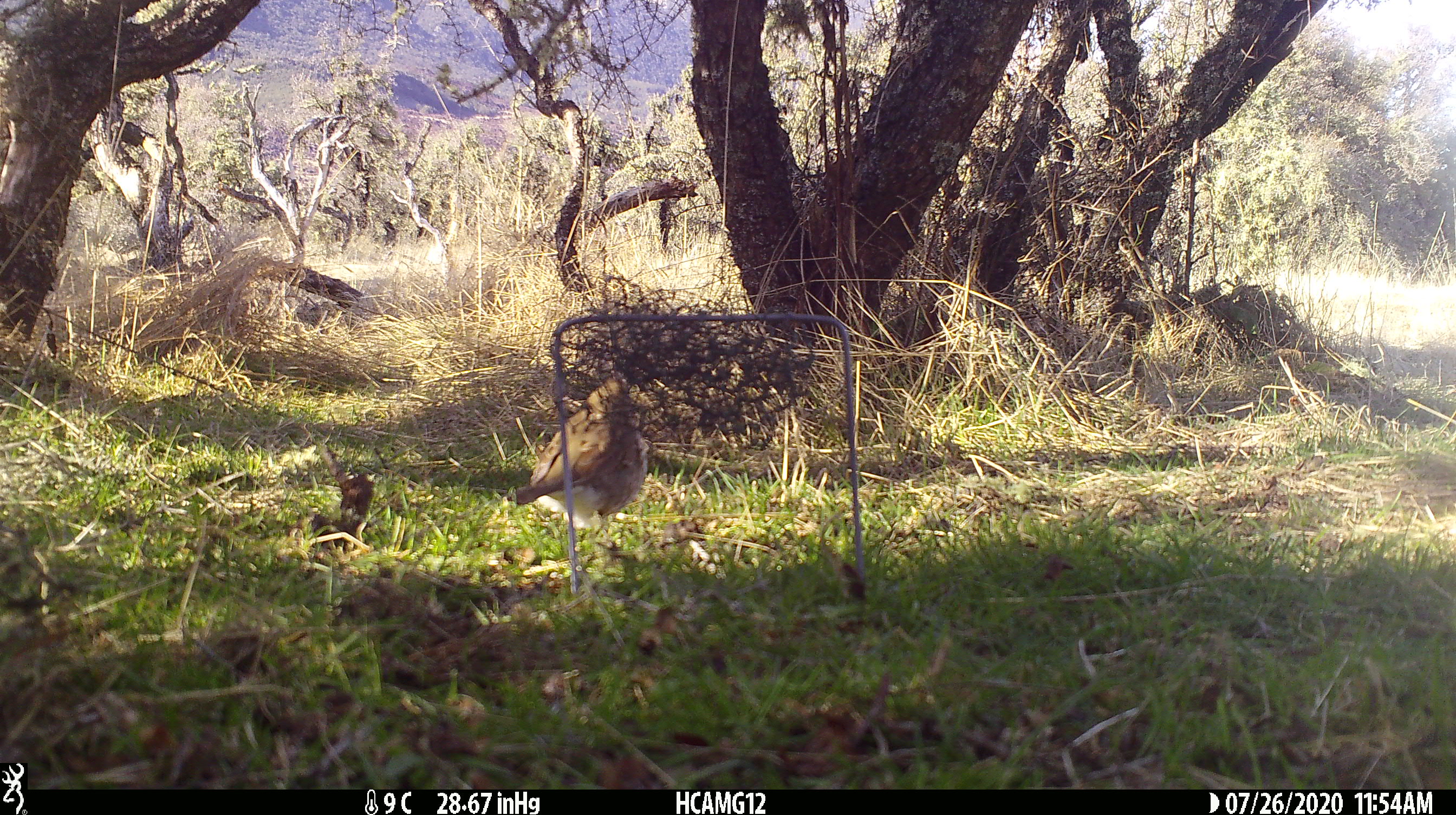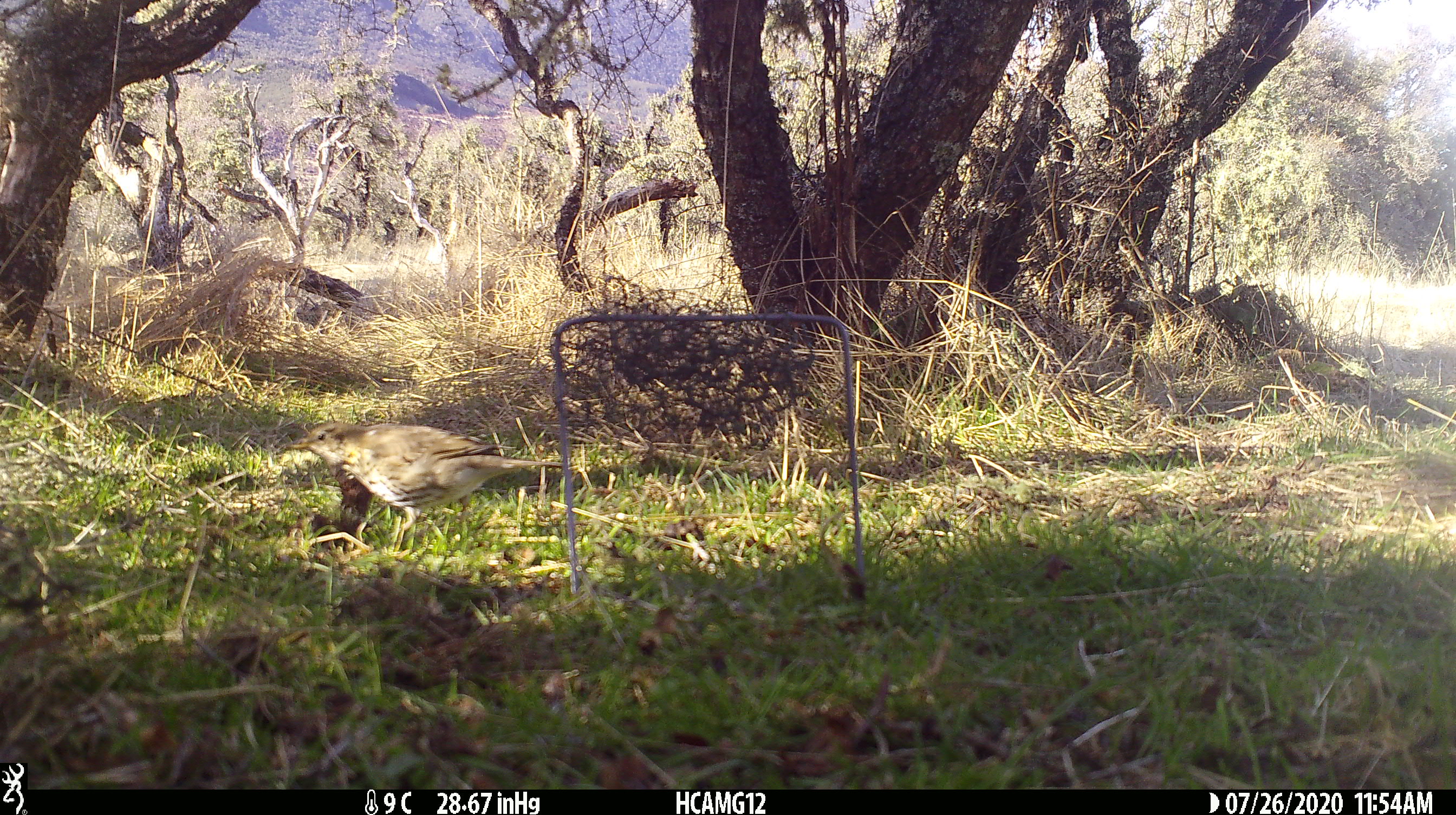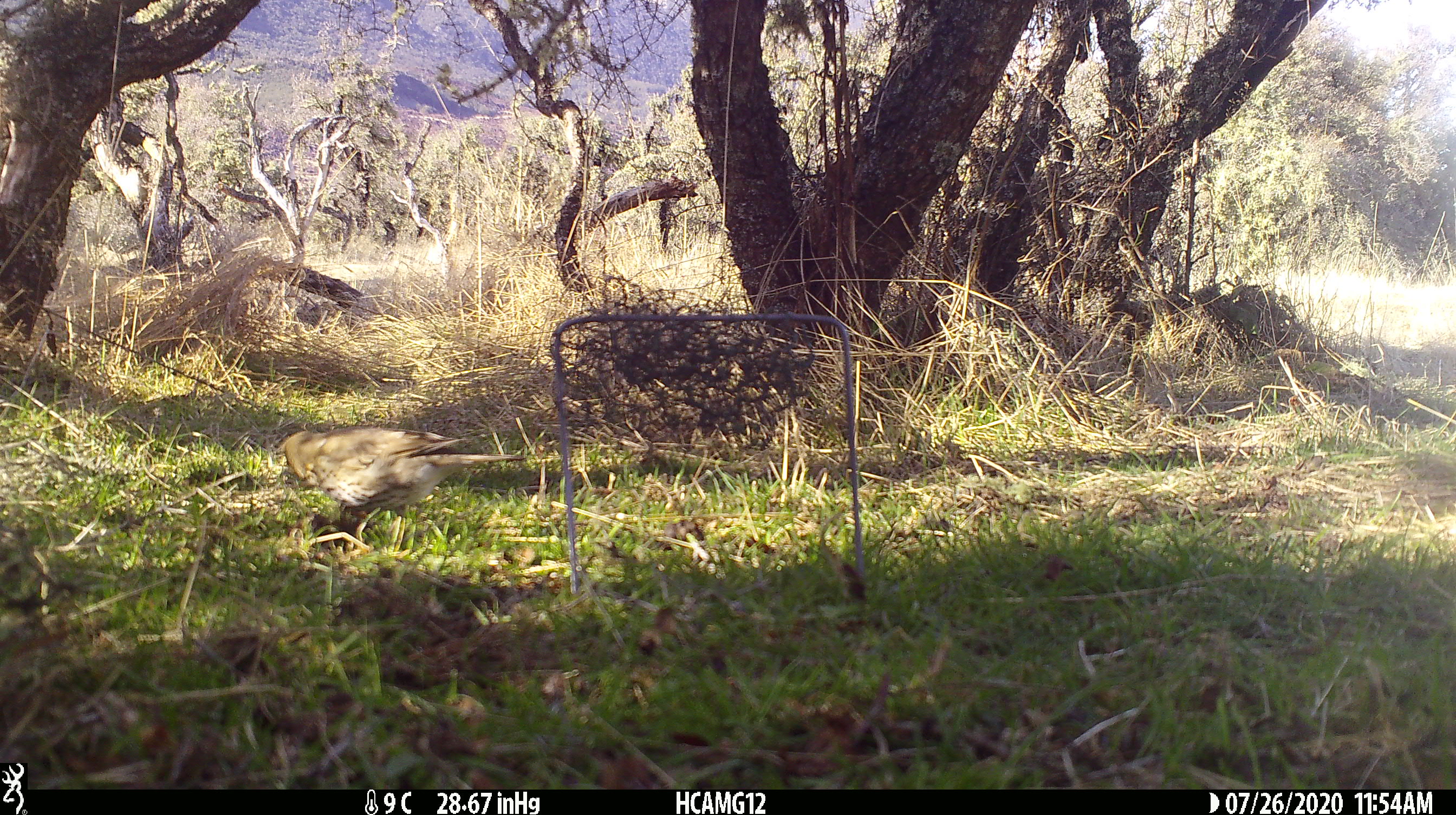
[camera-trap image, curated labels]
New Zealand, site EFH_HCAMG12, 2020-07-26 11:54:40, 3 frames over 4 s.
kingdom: Animalia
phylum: Chordata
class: Aves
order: Passeriformes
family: Turdidae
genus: Turdus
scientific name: Turdus philomelos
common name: song thrush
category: thrush